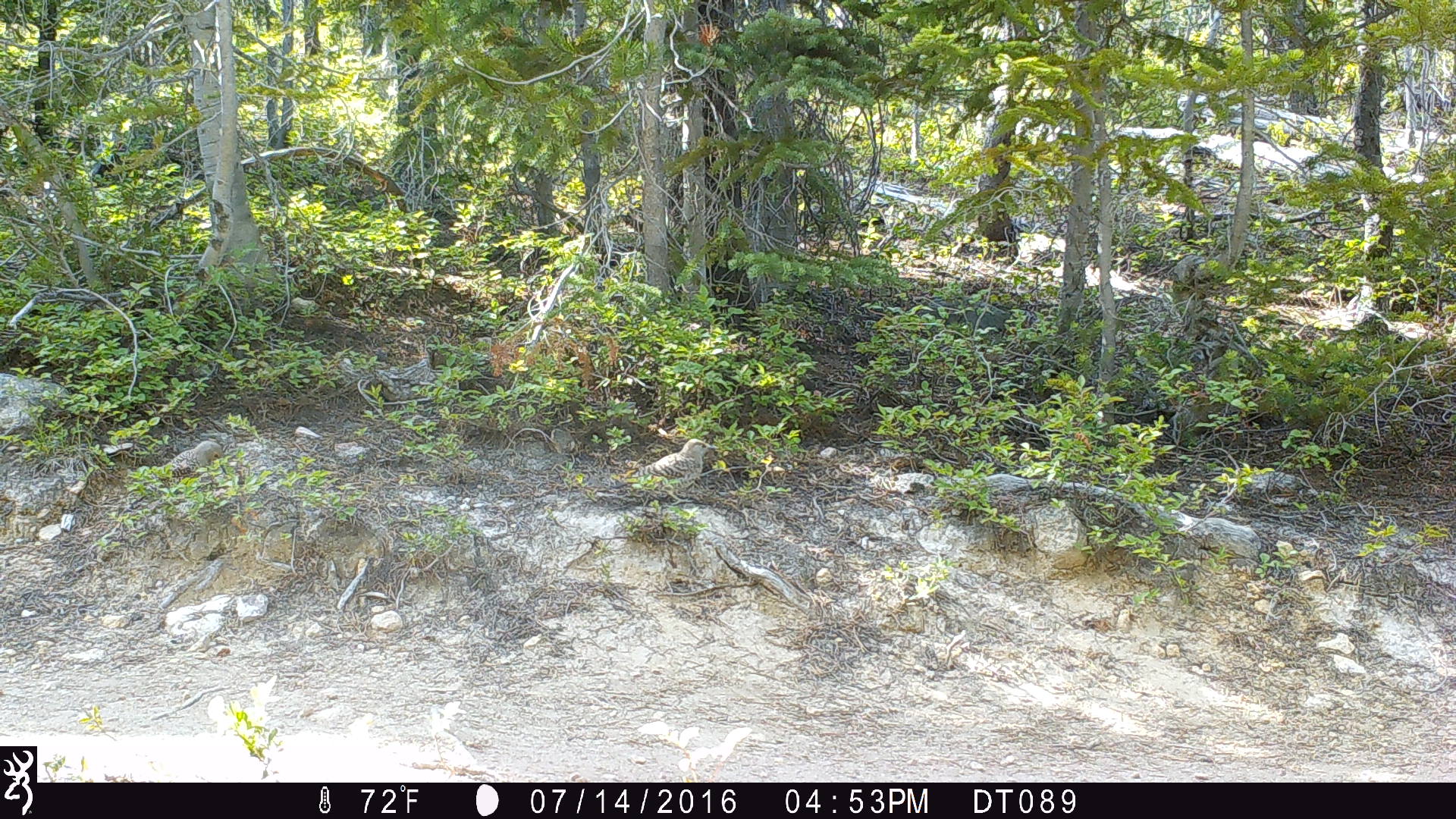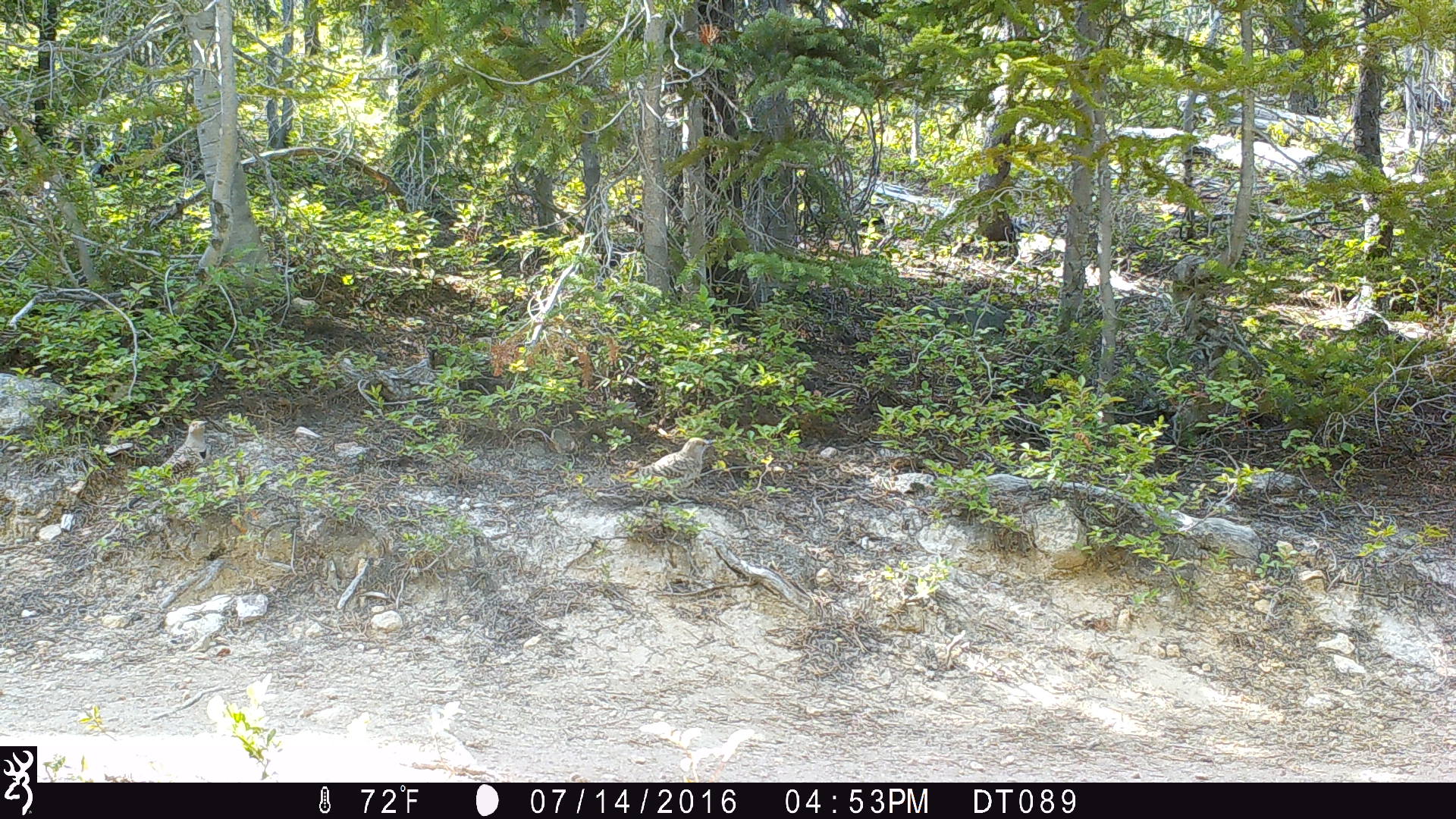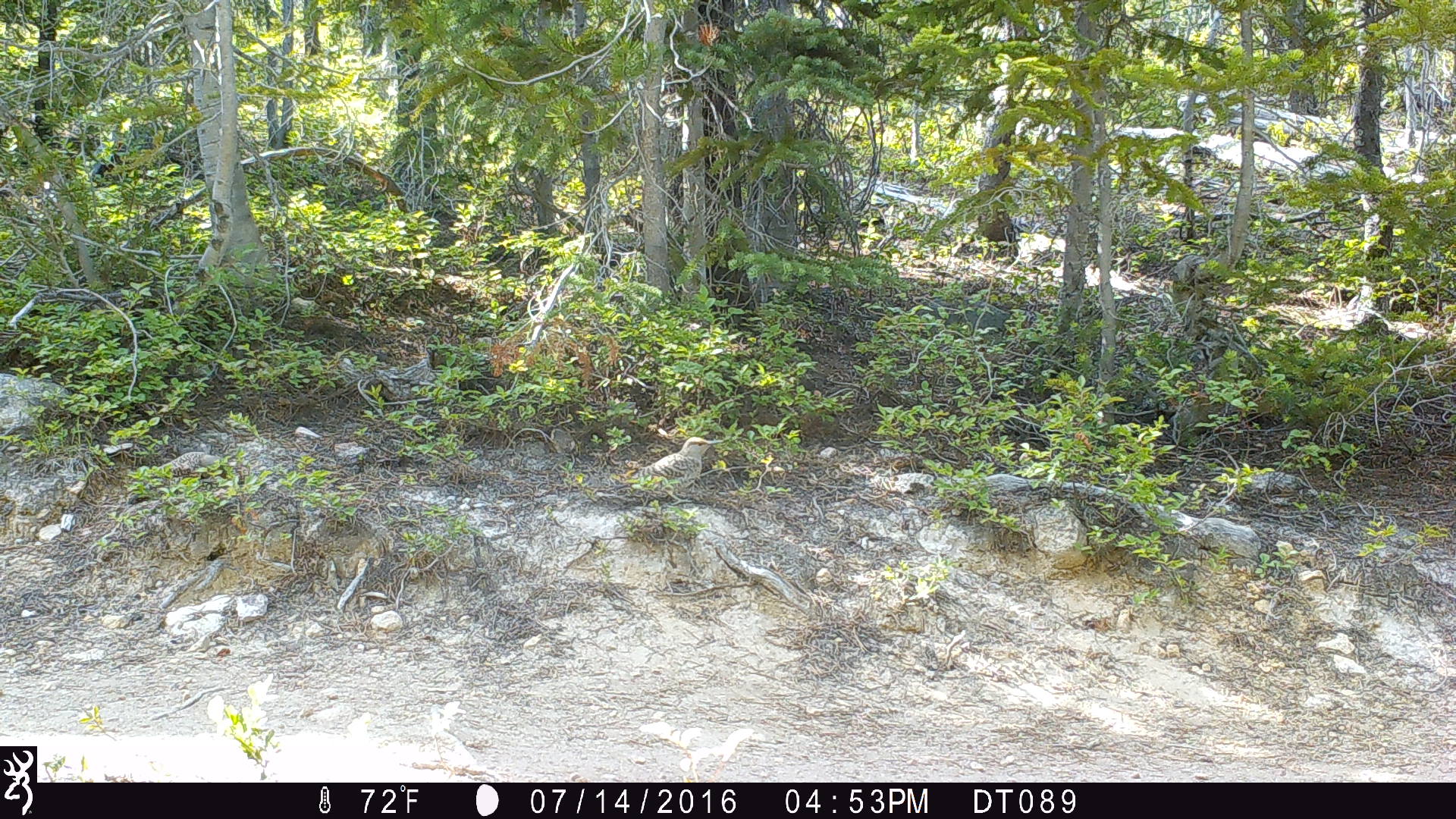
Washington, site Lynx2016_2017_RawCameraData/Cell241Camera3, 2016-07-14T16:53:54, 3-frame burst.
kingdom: Animalia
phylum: Chordata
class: Aves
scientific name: Aves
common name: birds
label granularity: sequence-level